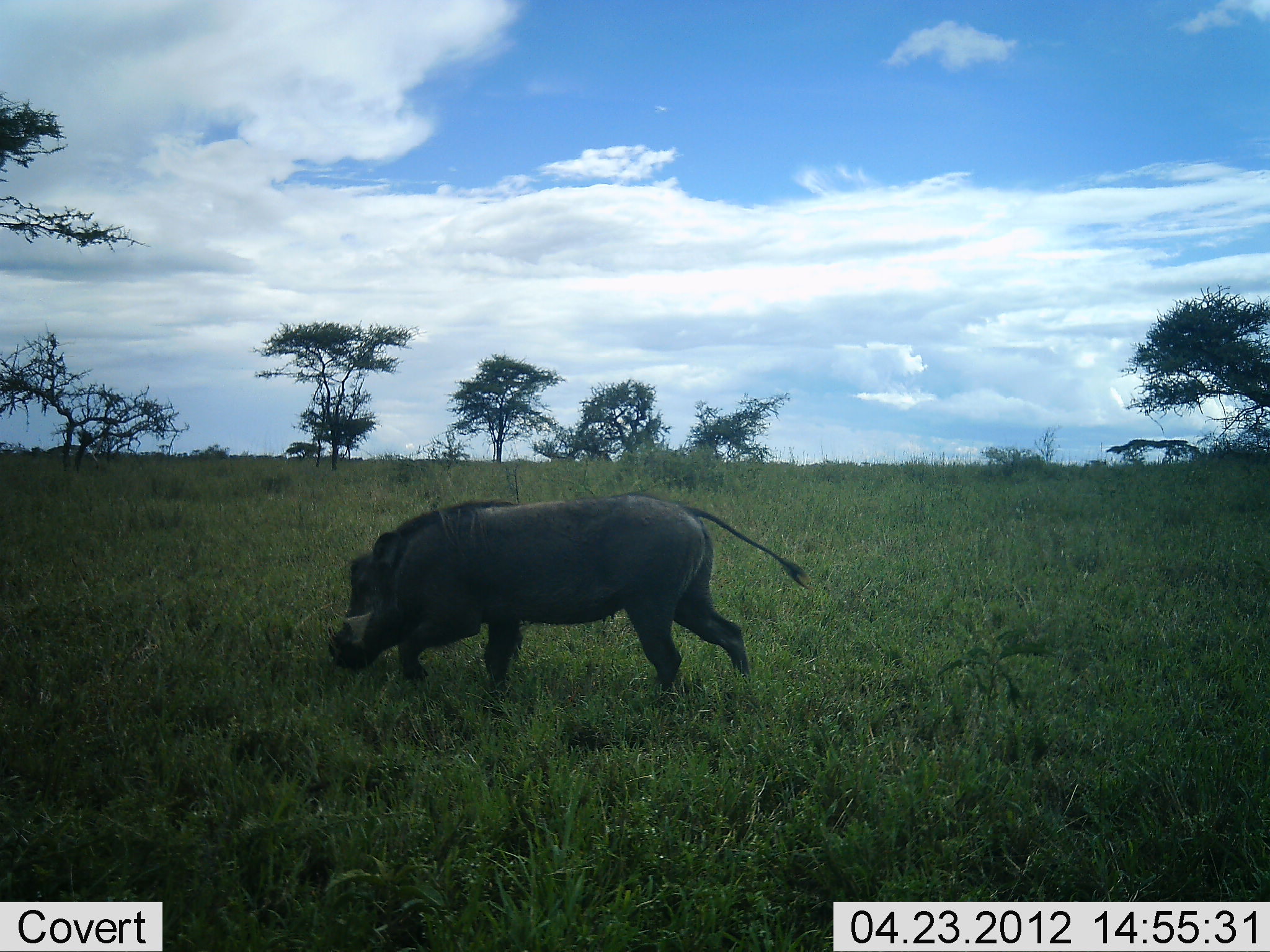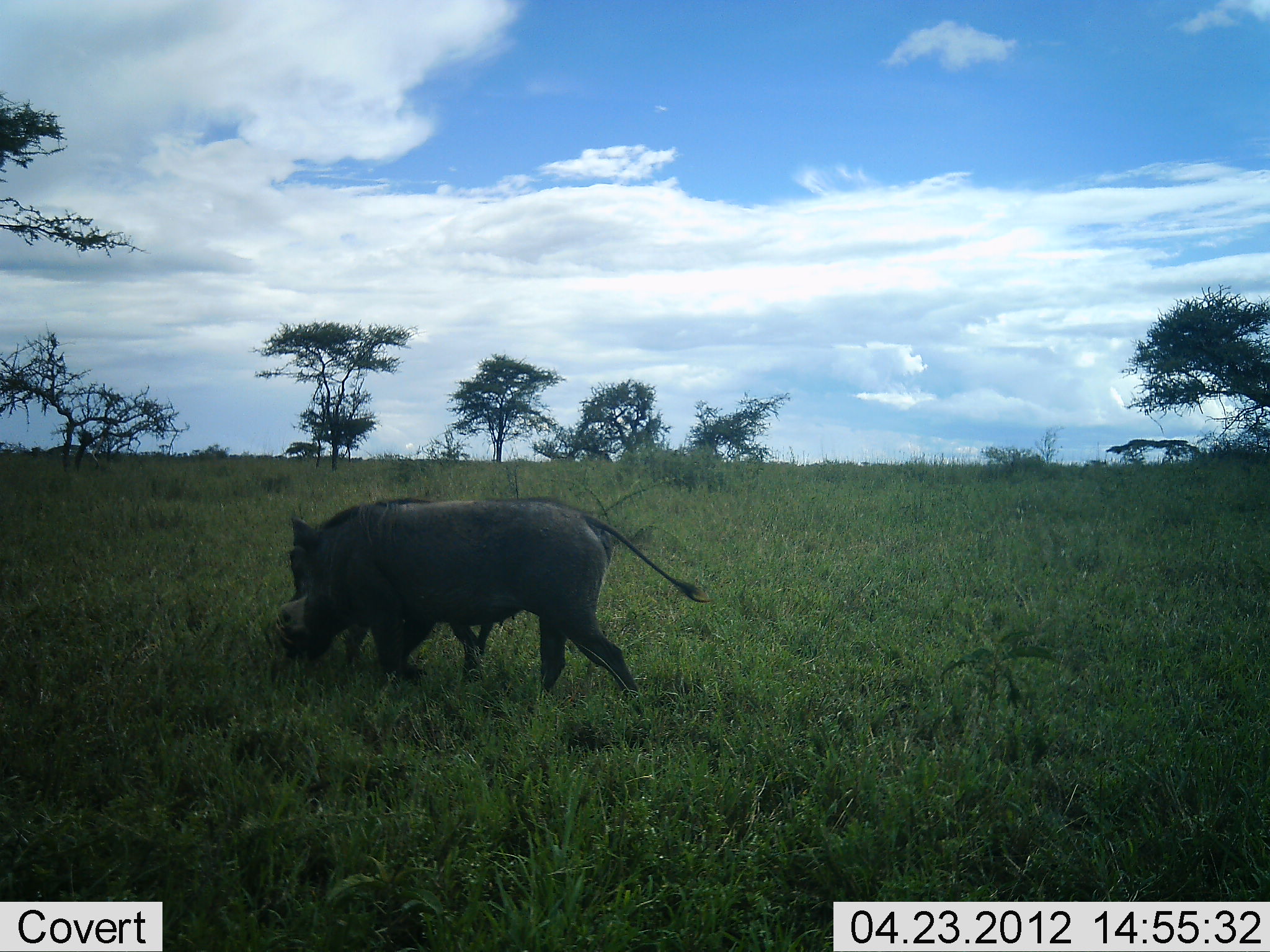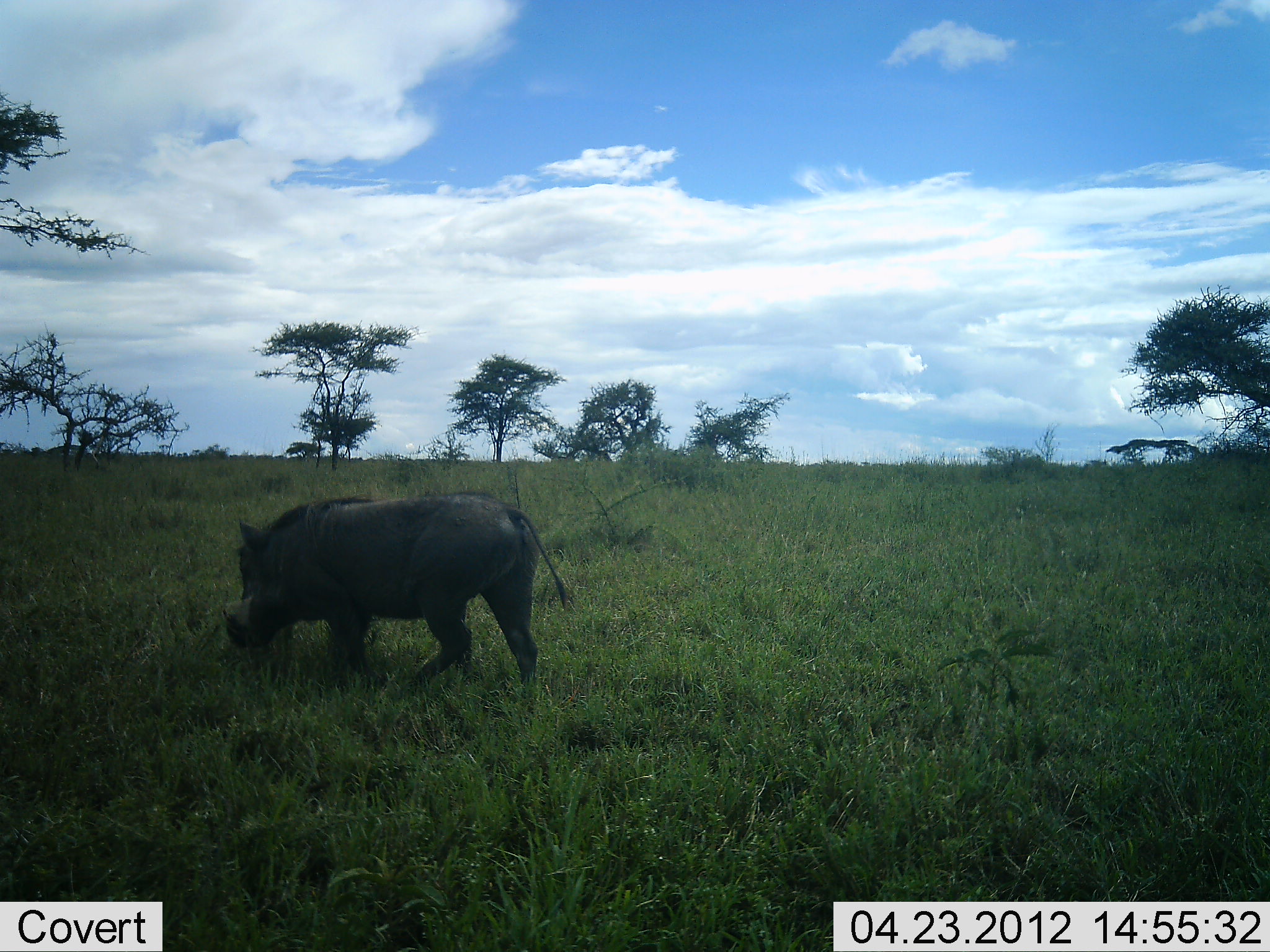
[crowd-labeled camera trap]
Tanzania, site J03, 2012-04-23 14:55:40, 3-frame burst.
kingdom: Animalia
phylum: Chordata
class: Mammalia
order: Artiodactyla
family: Suidae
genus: Phacochoerus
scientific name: Phacochoerus africanus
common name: warthog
Warthog (Phacochoerus africanus), count 1. Behavior (volunteer vote fractions): standing 6%, resting 0%, moving 94%, interacting 0%. Young present (vote fraction): 12%. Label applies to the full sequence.